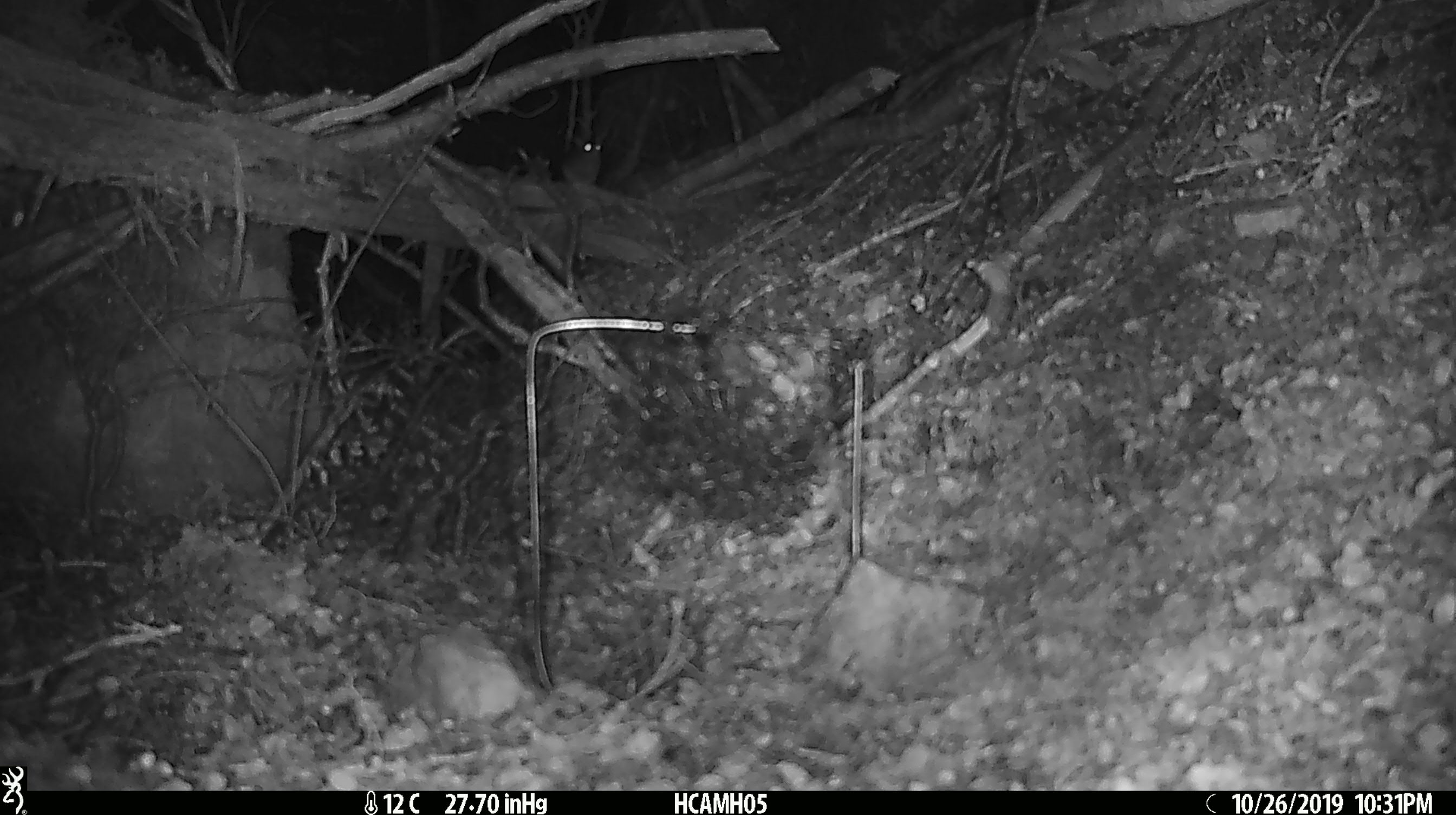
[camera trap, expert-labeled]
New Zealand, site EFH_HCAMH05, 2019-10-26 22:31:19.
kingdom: Animalia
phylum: Chordata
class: Mammalia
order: Rodentia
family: Muridae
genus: Mus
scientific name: Mus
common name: mouse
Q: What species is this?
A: Mouse (Mus).